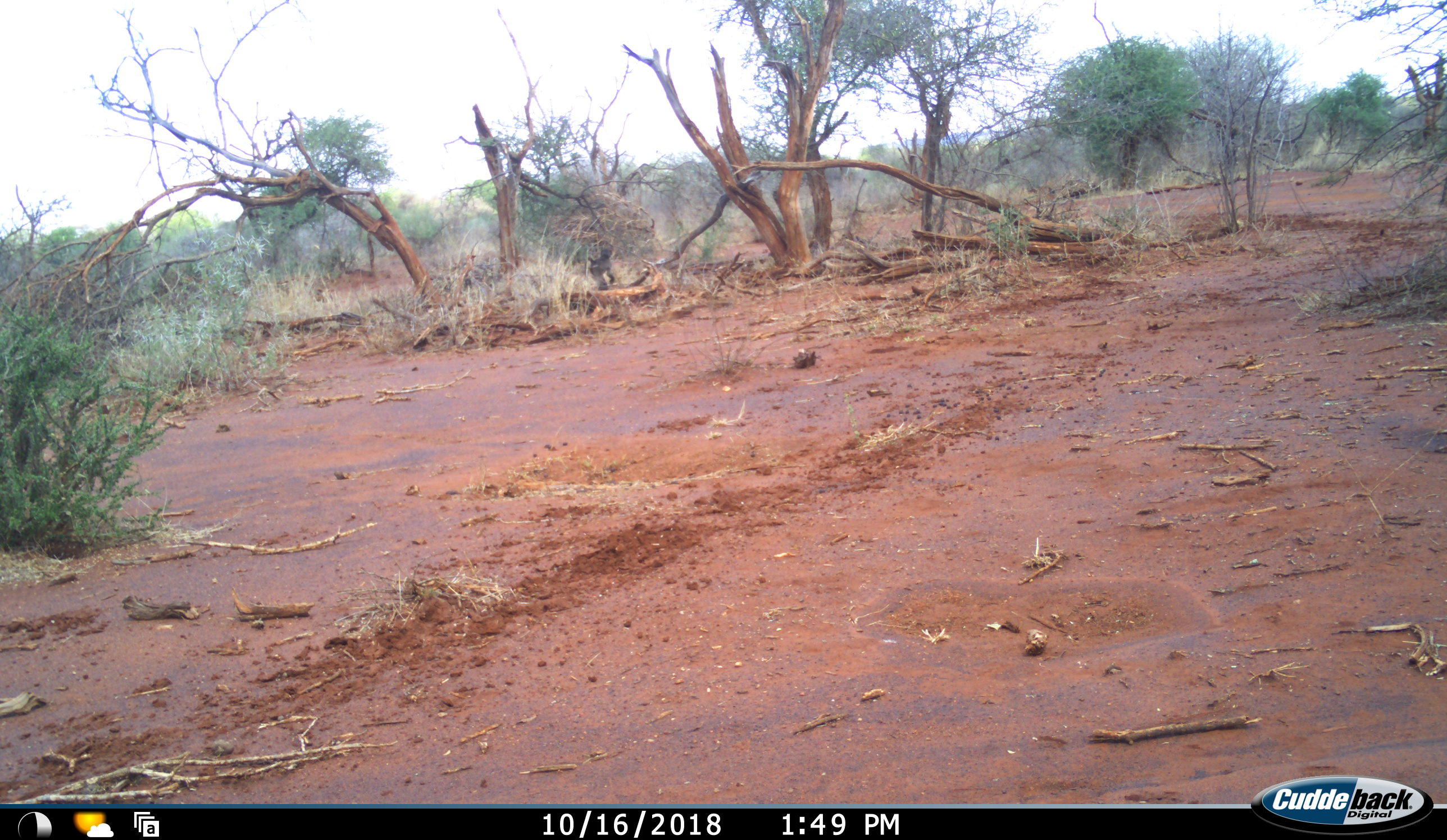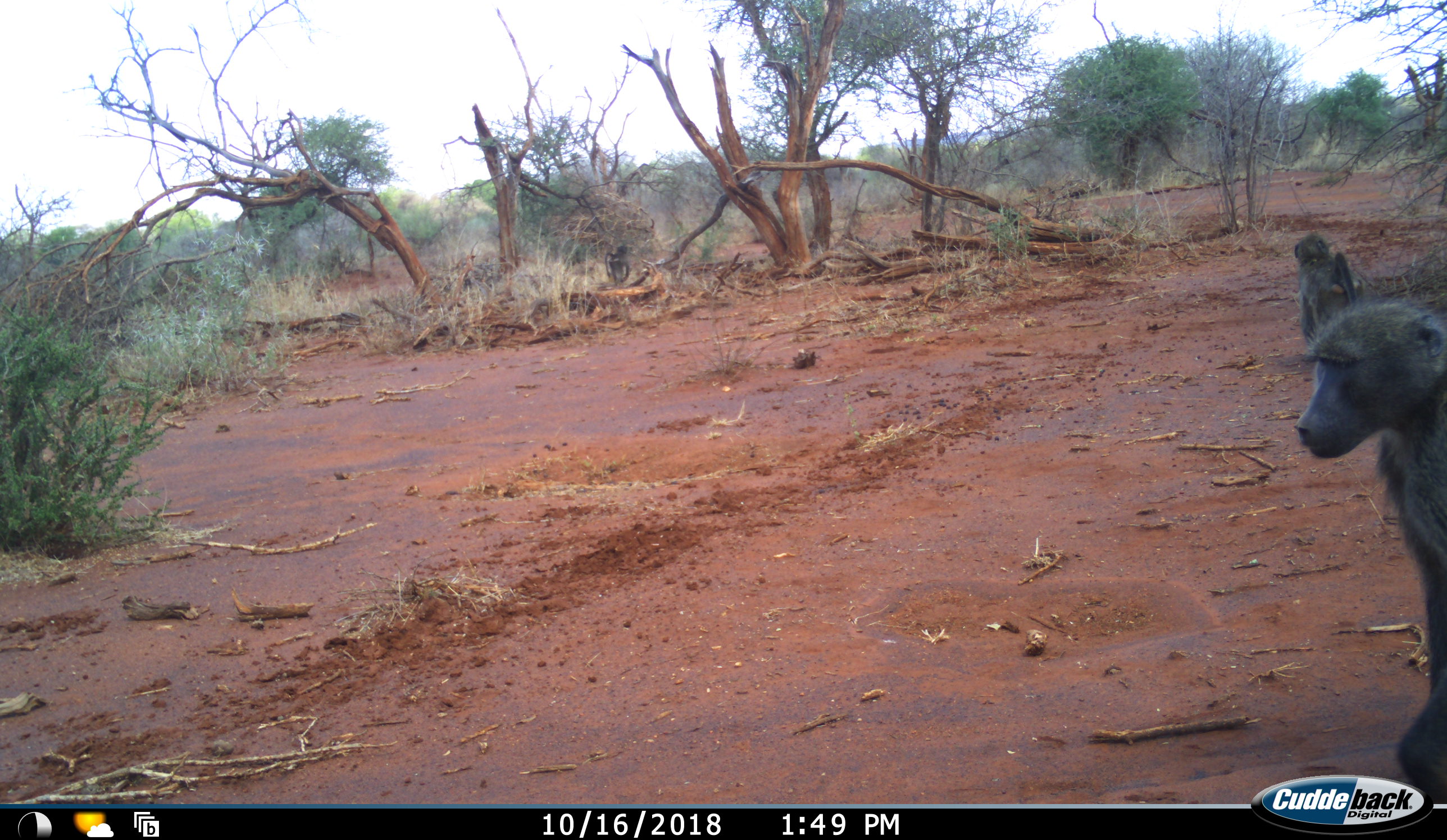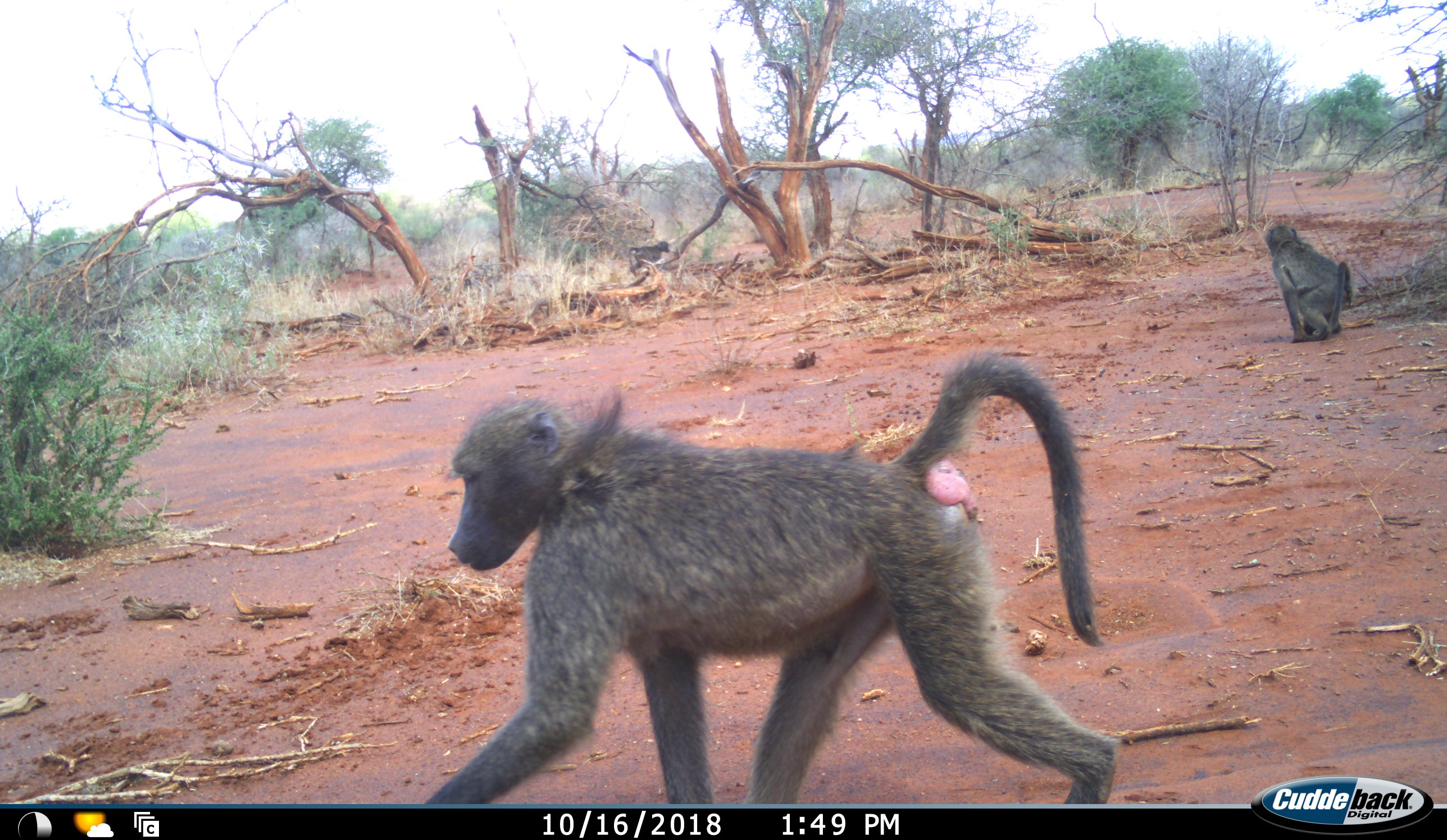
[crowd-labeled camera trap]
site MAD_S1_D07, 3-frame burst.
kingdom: Animalia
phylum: Chordata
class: Mammalia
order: Primates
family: Cercopithecidae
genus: Papio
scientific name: Papio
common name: baboon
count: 3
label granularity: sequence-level